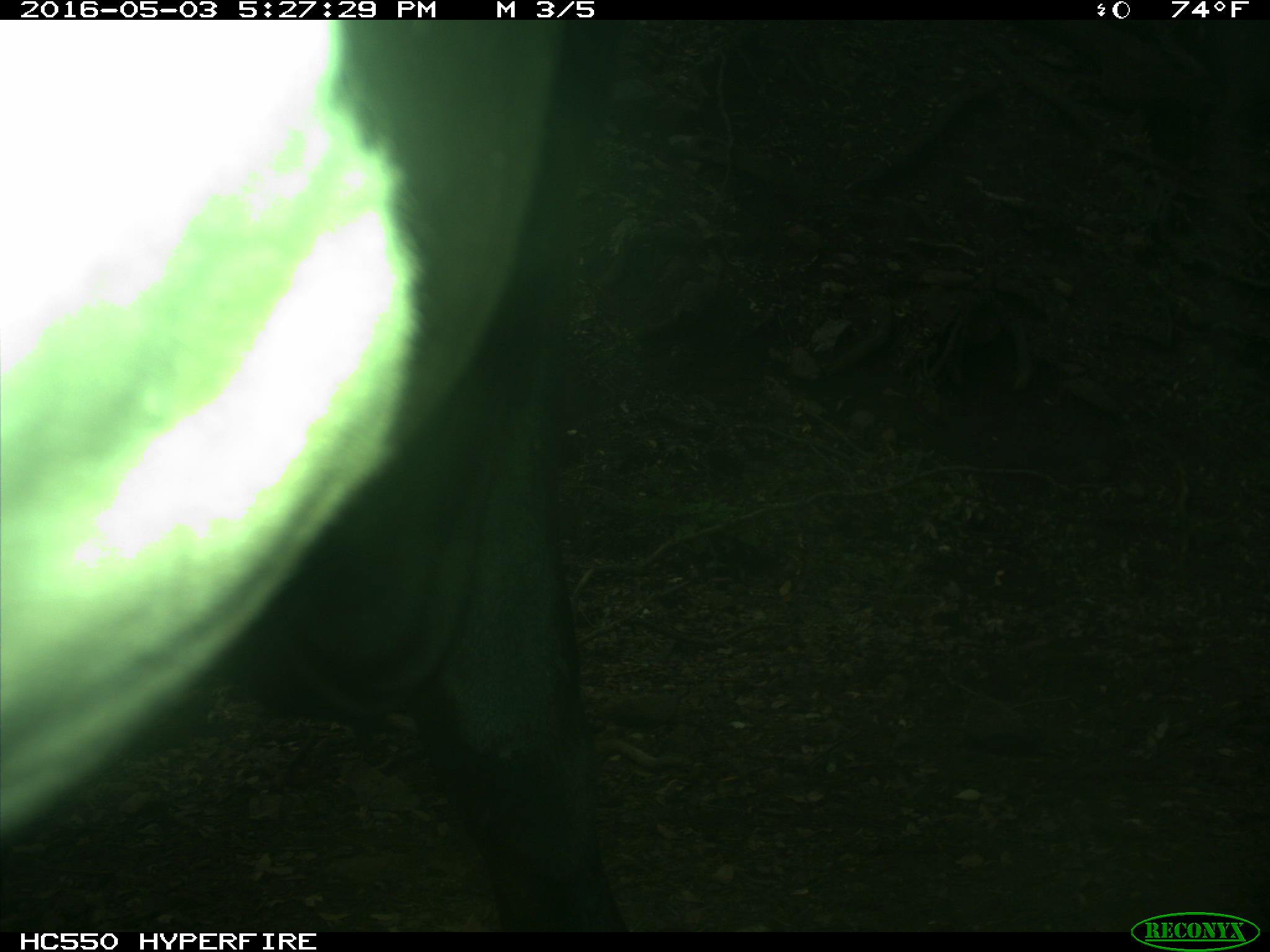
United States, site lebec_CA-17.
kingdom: Animalia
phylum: Chordata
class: Mammalia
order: Artiodactyla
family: Bovidae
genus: Bos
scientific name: Bos taurus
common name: domestic cow